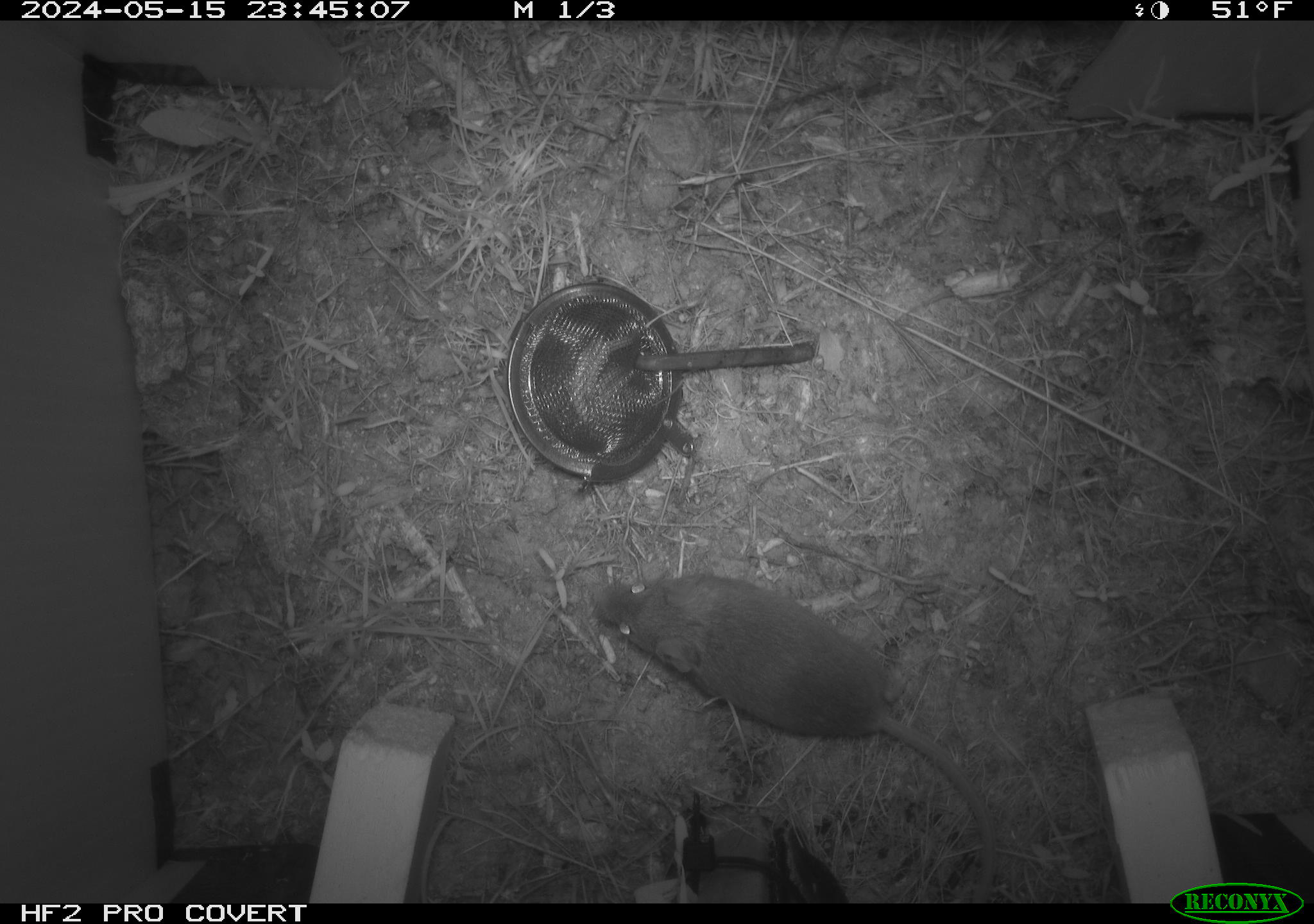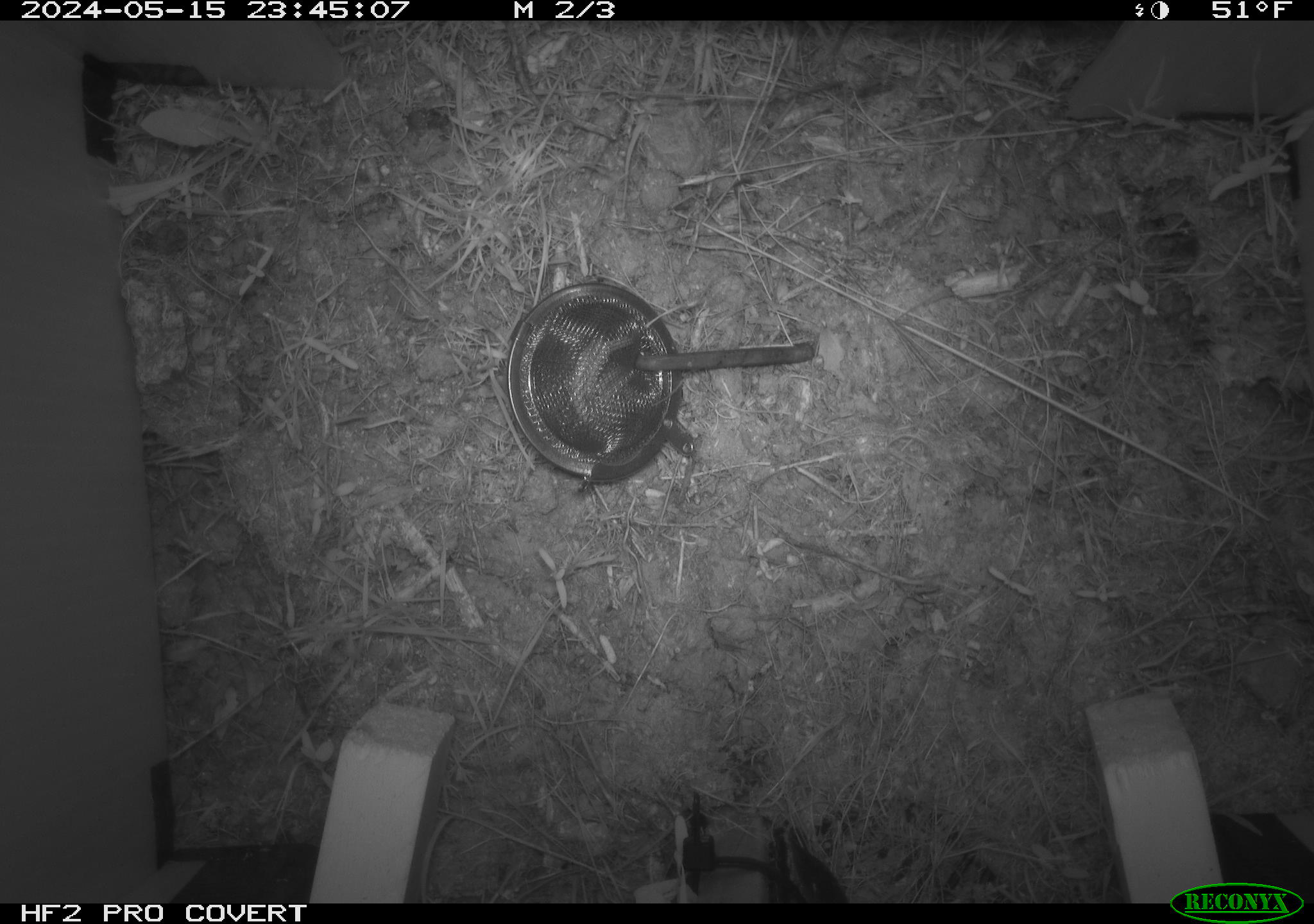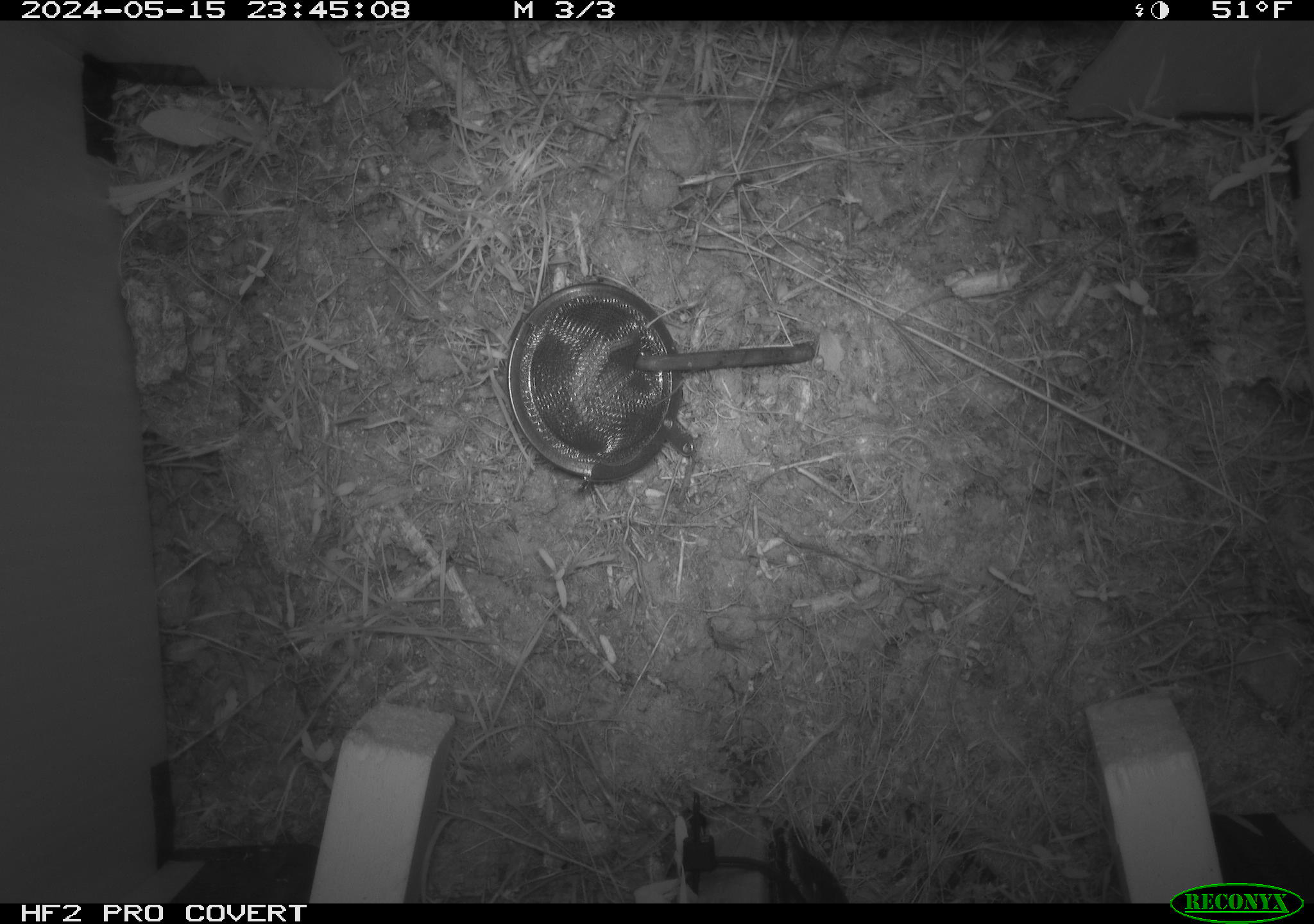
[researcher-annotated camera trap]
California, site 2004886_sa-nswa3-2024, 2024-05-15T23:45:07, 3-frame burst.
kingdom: Animalia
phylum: Chordata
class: Mammalia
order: Rodentia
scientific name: Rodentia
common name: rodent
Rodent (Rodentia).